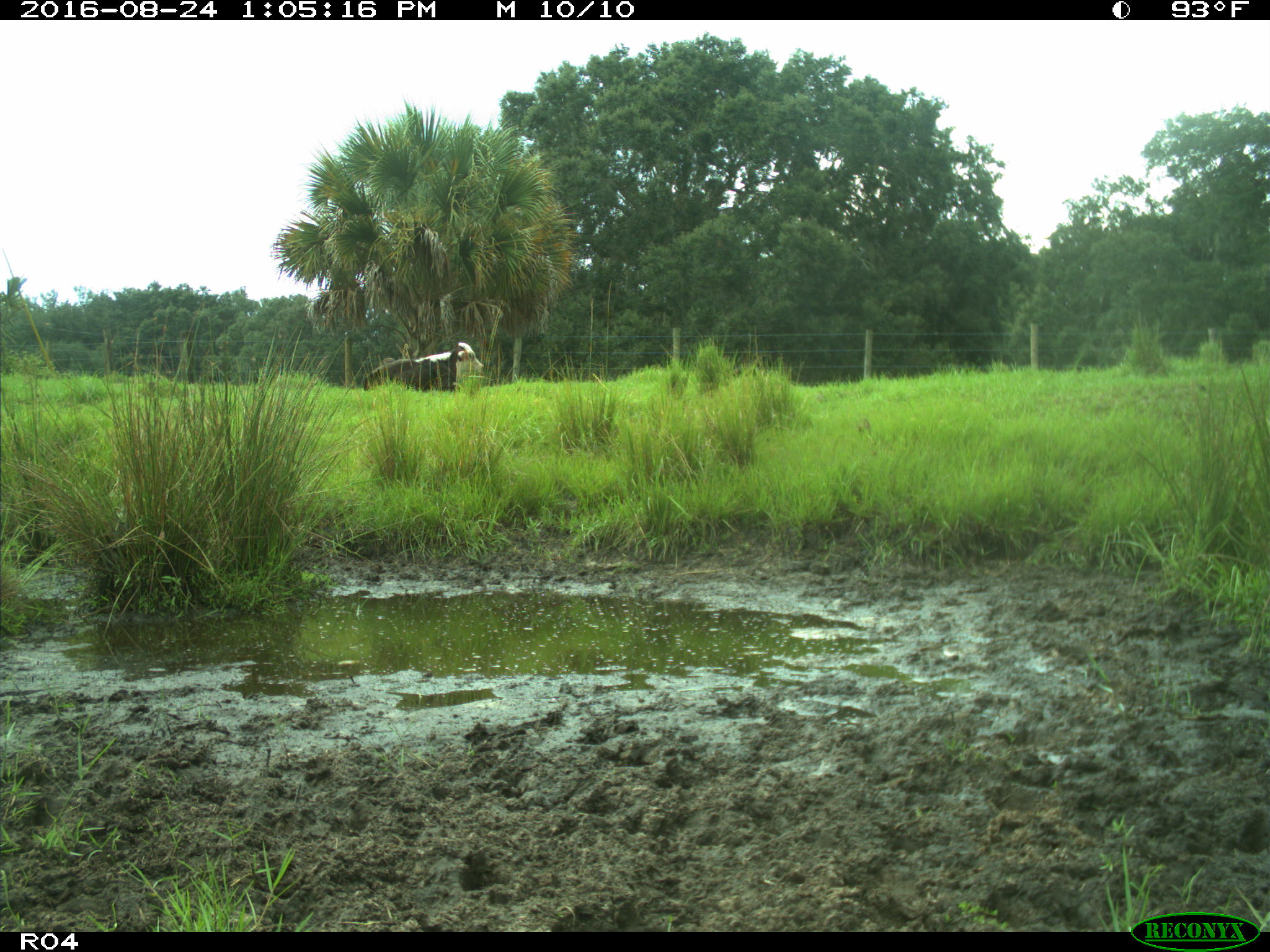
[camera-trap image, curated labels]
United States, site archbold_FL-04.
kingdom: Animalia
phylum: Chordata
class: Mammalia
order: Artiodactyla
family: Bovidae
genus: Bos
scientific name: Bos taurus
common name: domestic cow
Bos taurus (domestic cow).